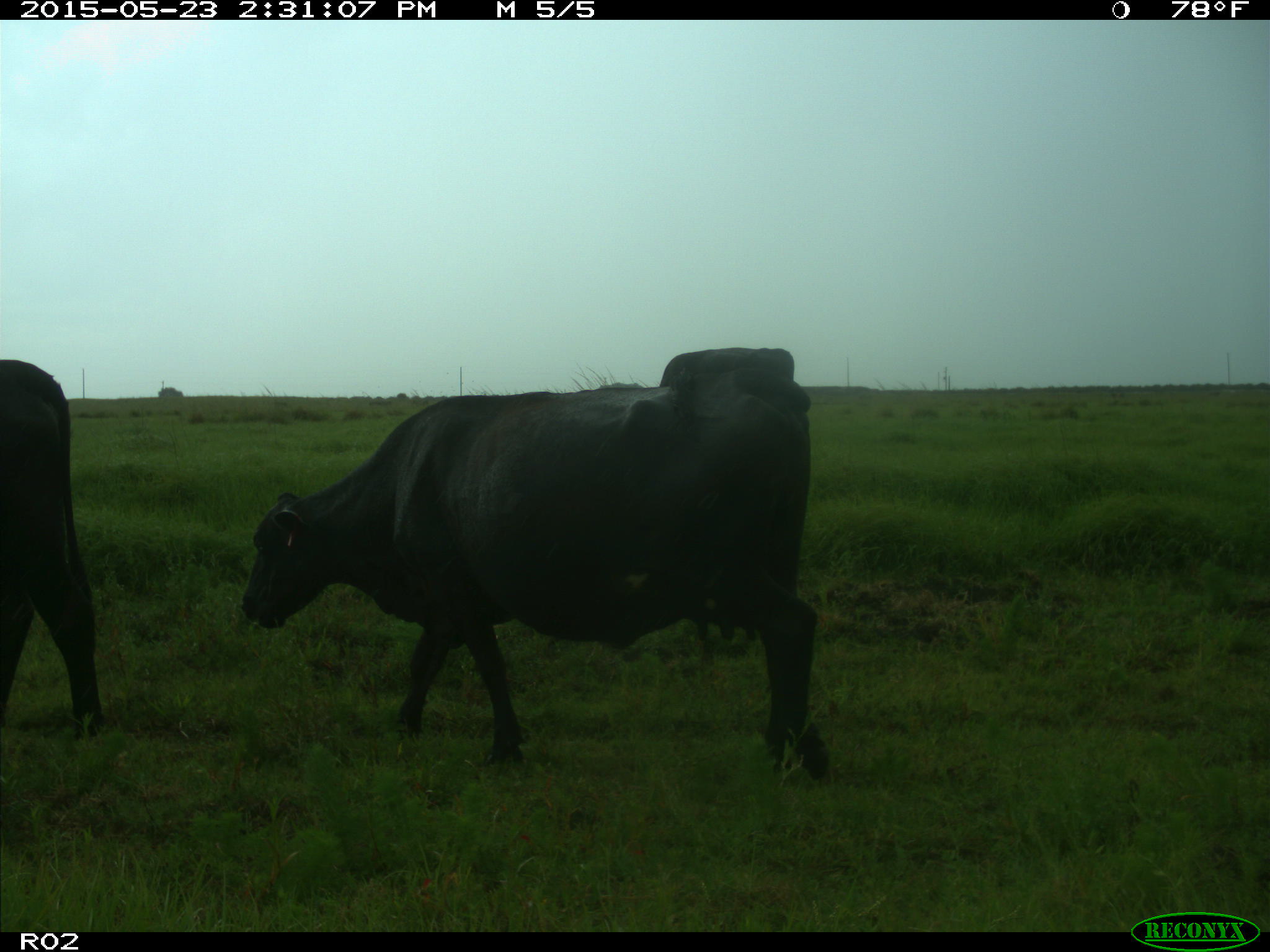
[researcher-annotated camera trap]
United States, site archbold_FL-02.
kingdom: Animalia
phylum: Chordata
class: Mammalia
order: Artiodactyla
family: Bovidae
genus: Bos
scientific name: Bos taurus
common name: domestic cow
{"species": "Bos taurus (domestic cow)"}